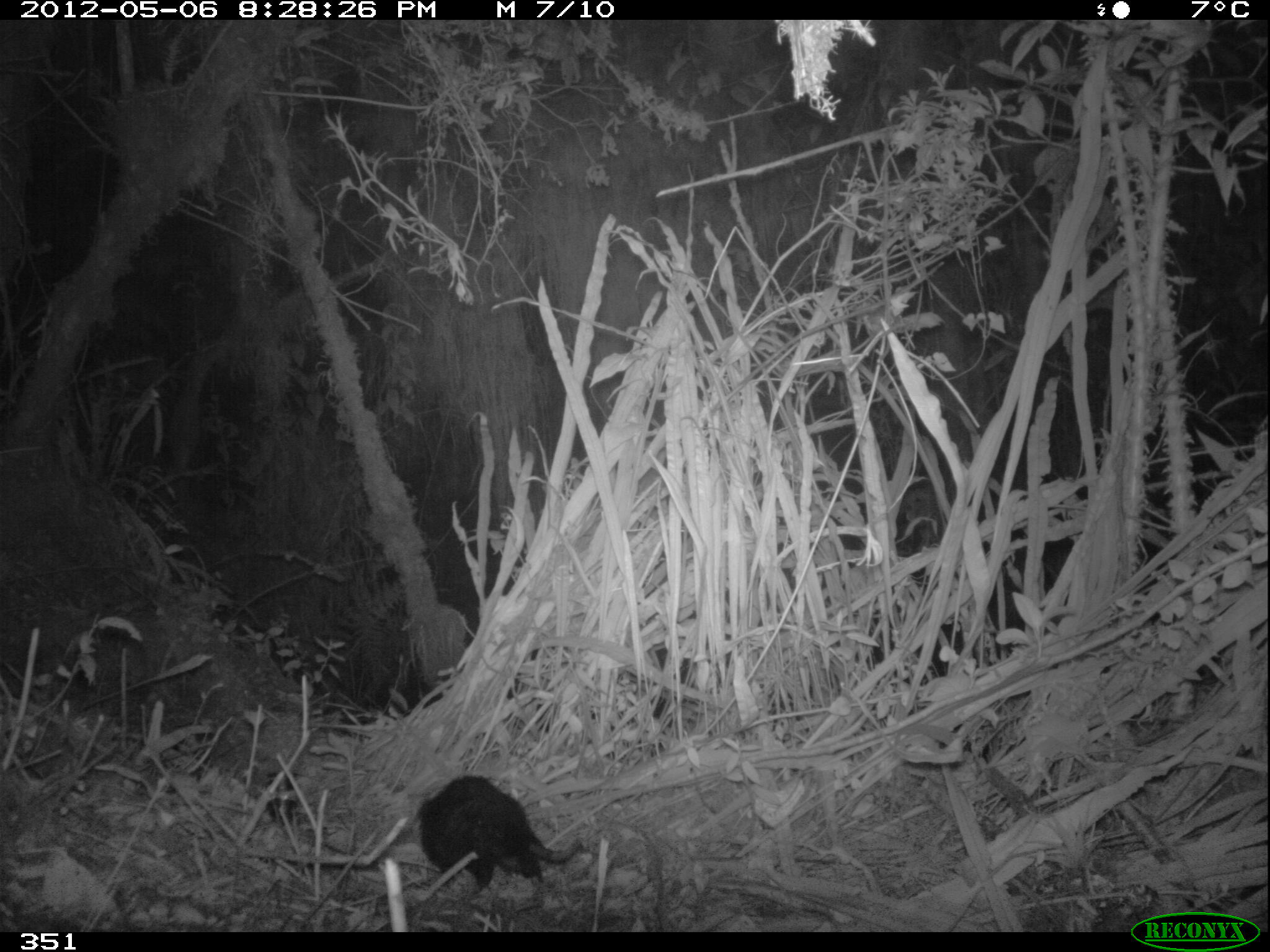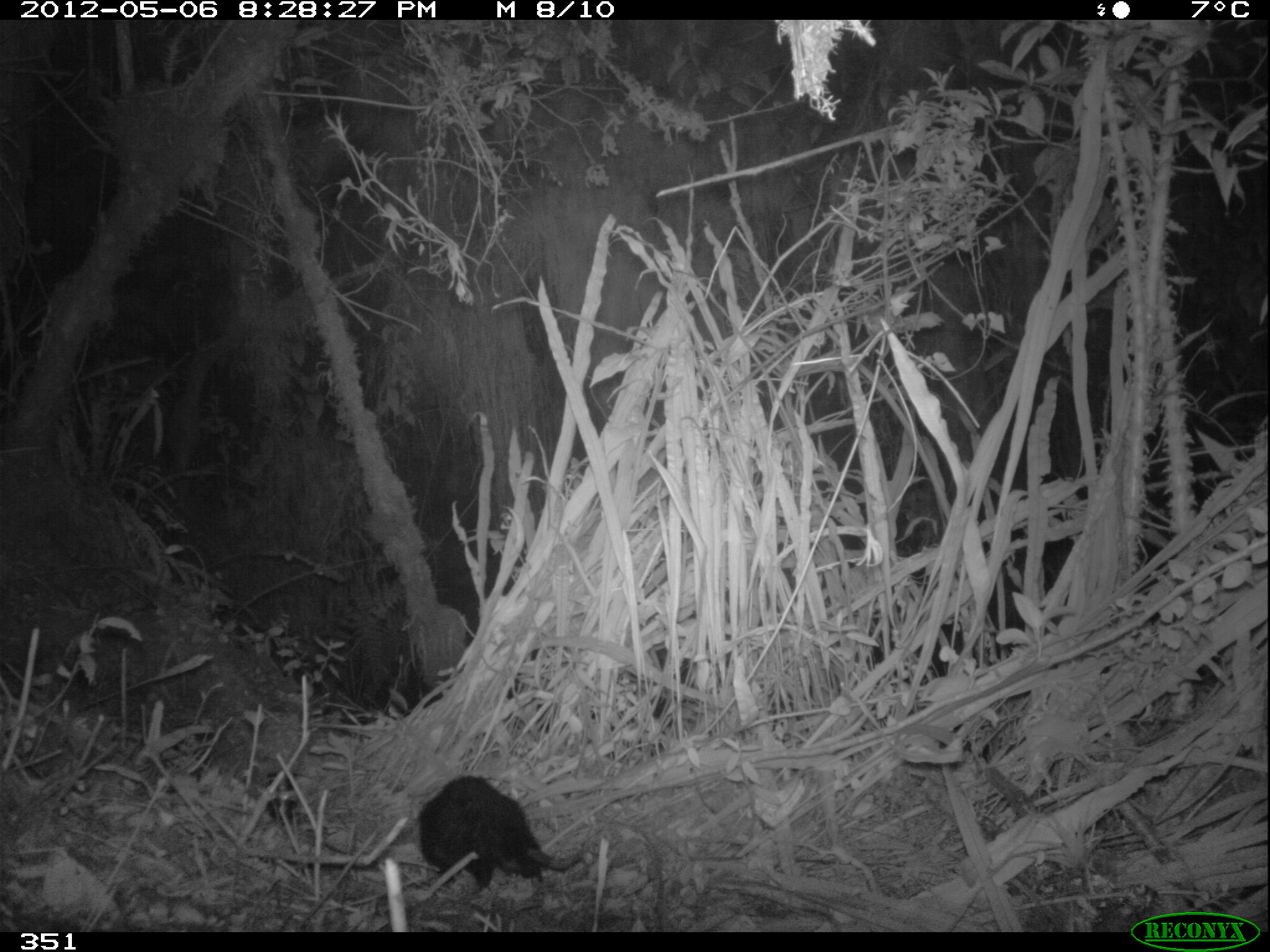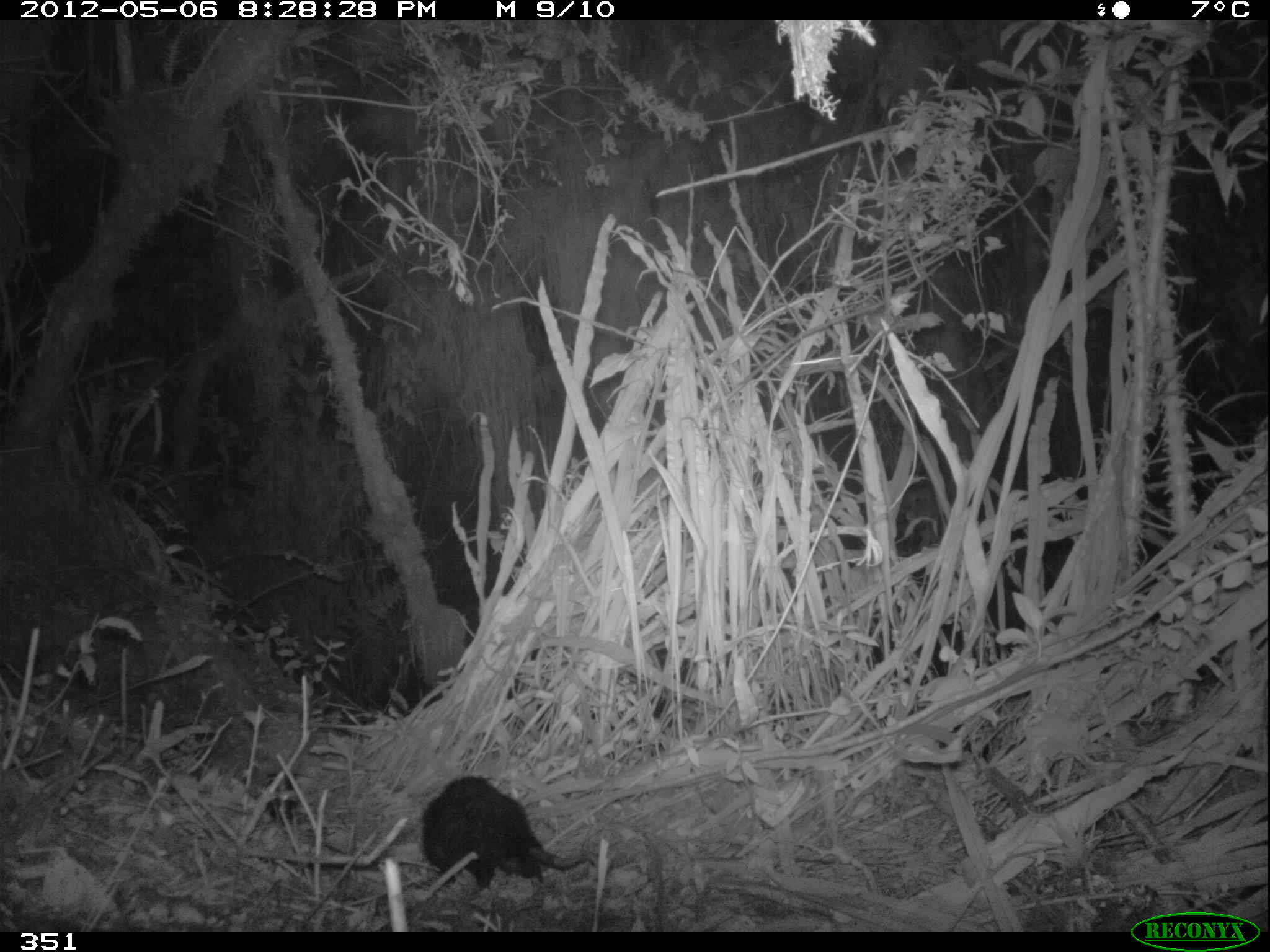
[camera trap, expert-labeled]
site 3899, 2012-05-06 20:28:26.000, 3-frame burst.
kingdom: Animalia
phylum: Chordata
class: Mammalia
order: Didelphimorphia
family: Didelphidae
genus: Didelphis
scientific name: Didelphis pernigra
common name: andean white-eared opossum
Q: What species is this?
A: Didelphis pernigra (andean white-eared opossum).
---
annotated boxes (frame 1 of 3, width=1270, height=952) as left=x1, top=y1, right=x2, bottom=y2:
didelphis pernigra: left=403, top=773, right=585, bottom=908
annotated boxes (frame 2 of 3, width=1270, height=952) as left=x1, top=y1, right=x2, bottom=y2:
didelphis pernigra: left=417, top=774, right=598, bottom=889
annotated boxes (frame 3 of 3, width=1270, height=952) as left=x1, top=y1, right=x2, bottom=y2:
didelphis pernigra: left=420, top=773, right=596, bottom=890